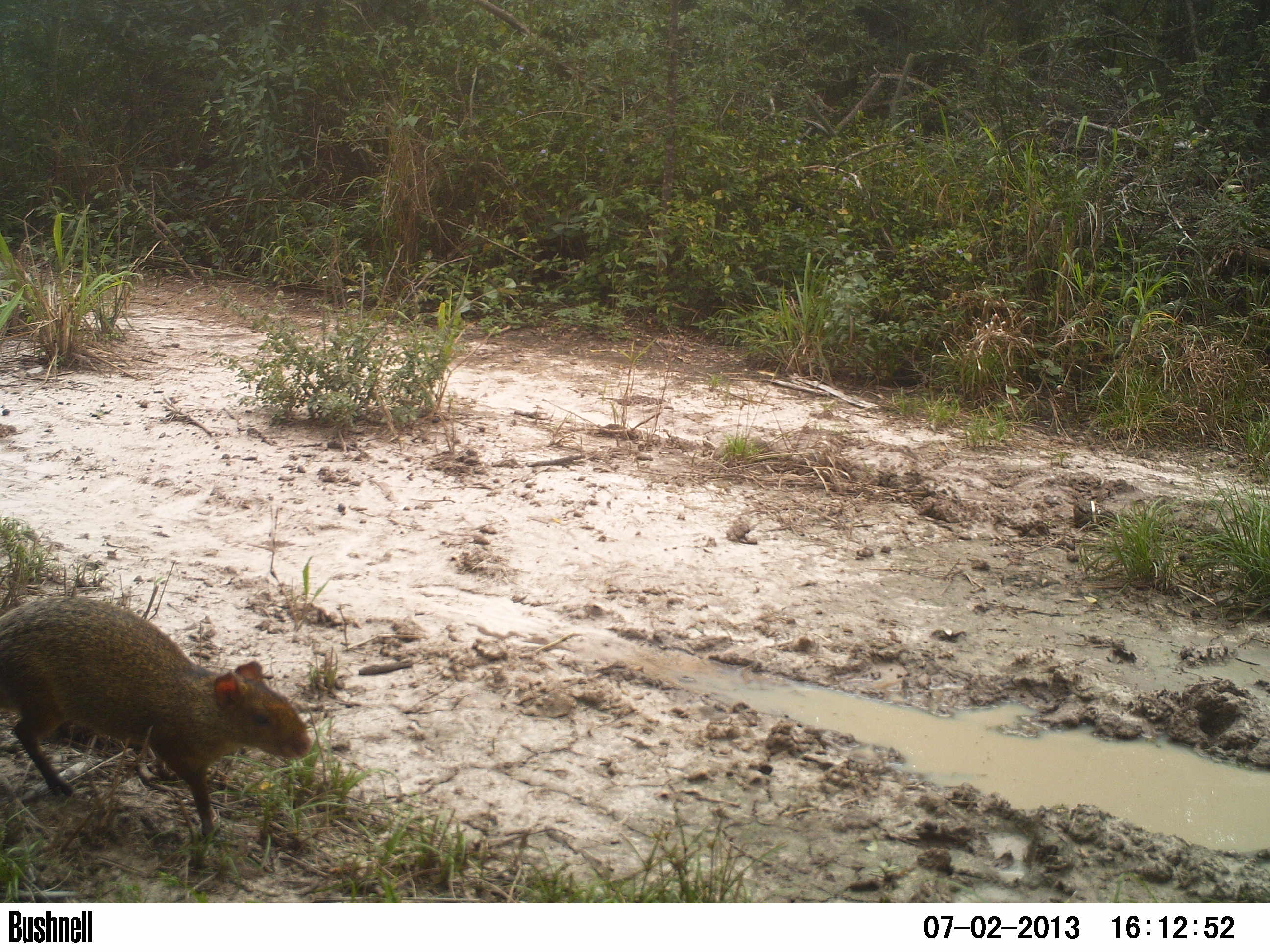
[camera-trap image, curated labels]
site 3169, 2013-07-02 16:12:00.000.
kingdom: Animalia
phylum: Chordata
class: Mammalia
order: Rodentia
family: Cuniculidae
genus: Cuniculus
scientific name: Cuniculus paca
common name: spotted paca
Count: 1.